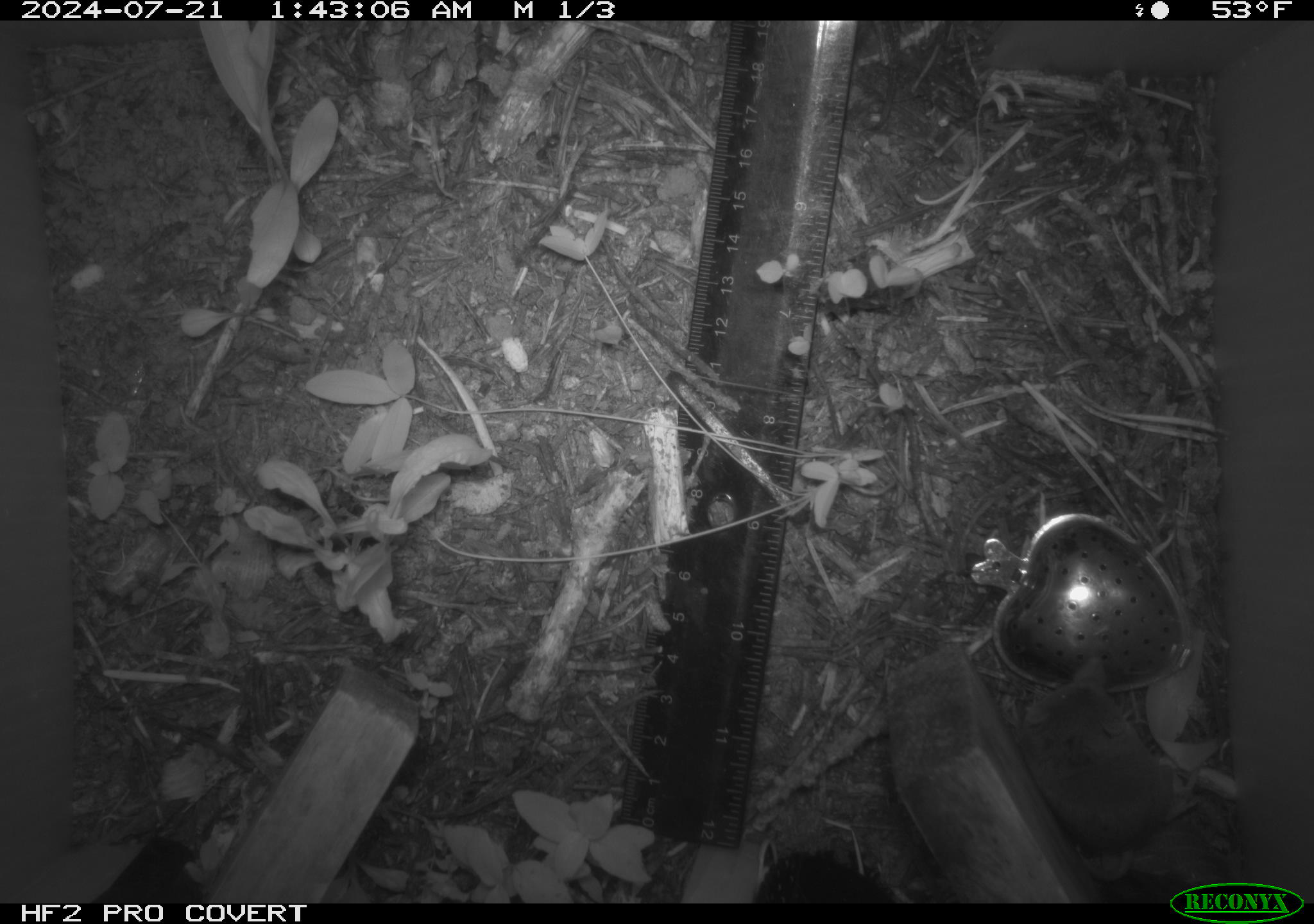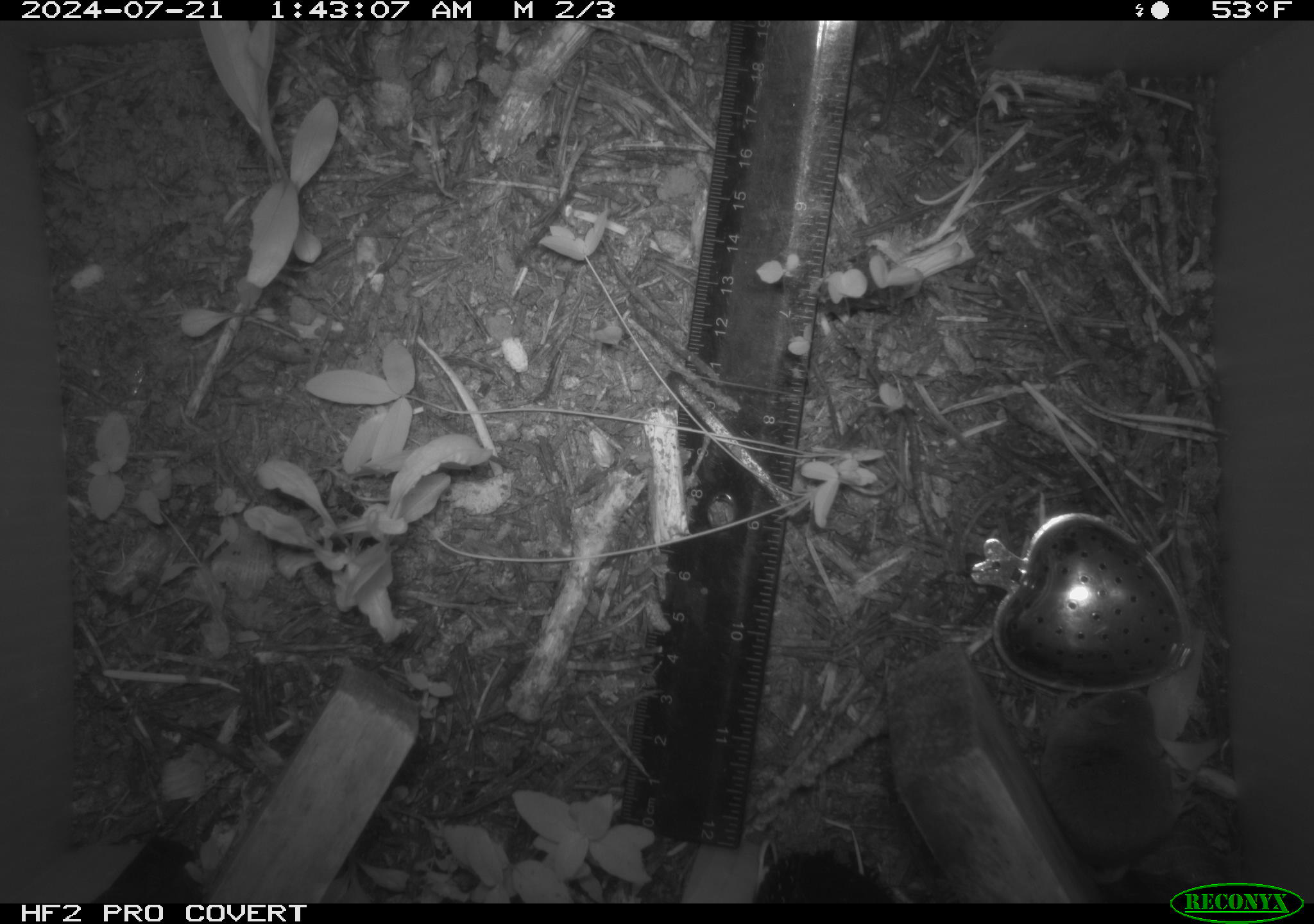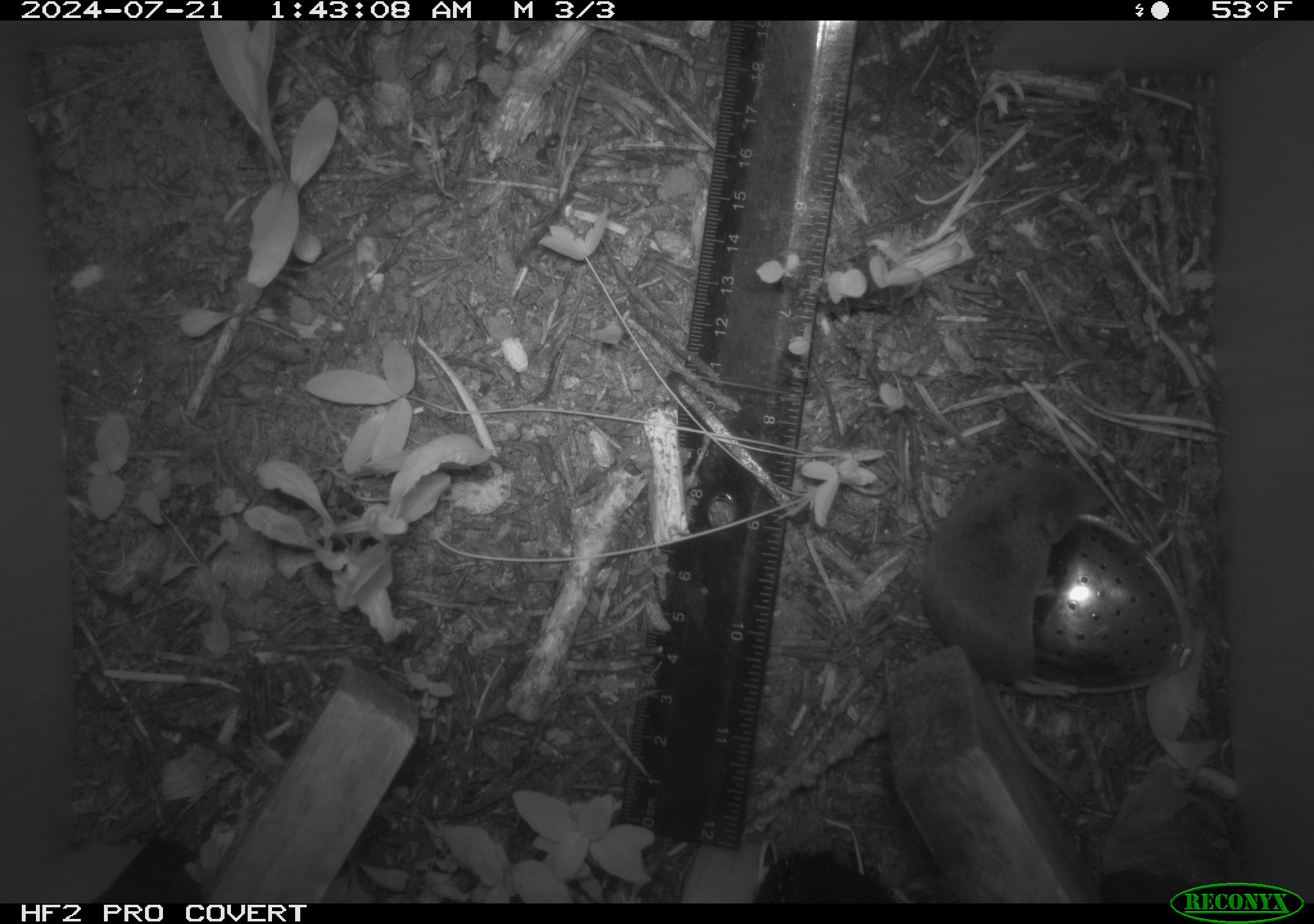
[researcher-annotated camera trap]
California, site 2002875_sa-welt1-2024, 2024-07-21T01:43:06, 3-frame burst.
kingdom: Animalia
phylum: Chordata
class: Mammalia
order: Eulipotyphla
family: Soricidae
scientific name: Soricidae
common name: shrews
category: soricidae family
Soricidae family (shrews) (Soricidae).